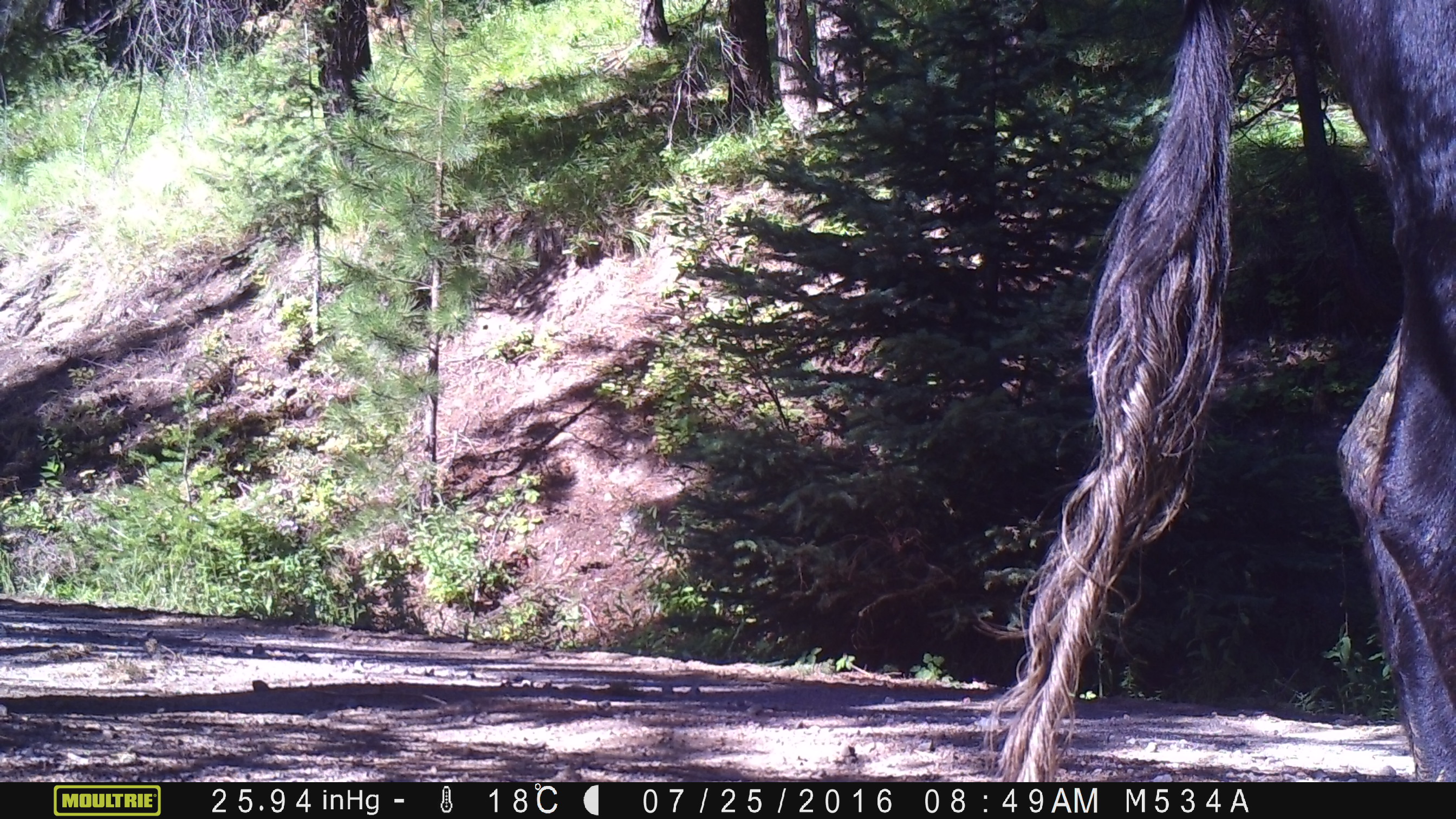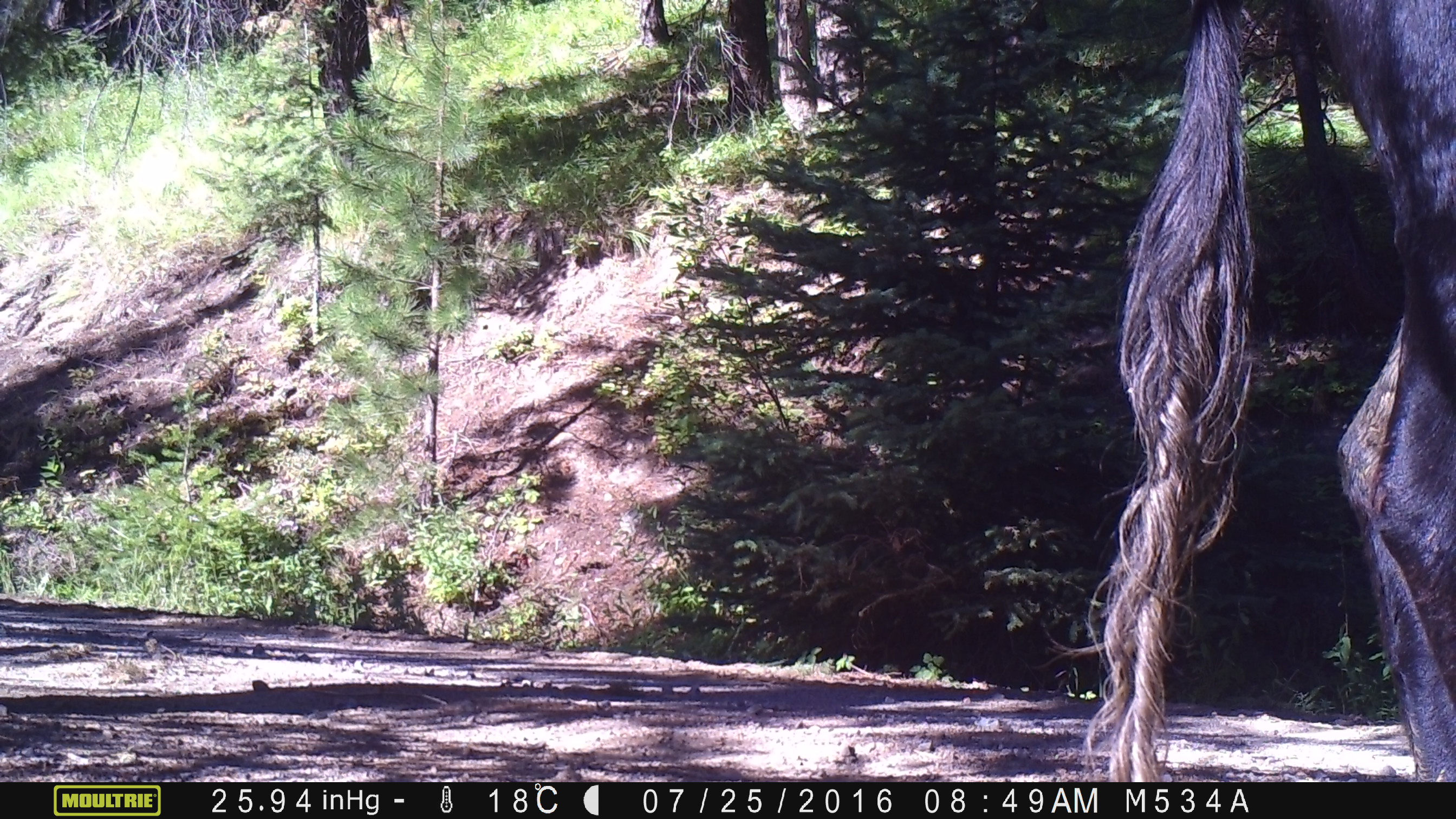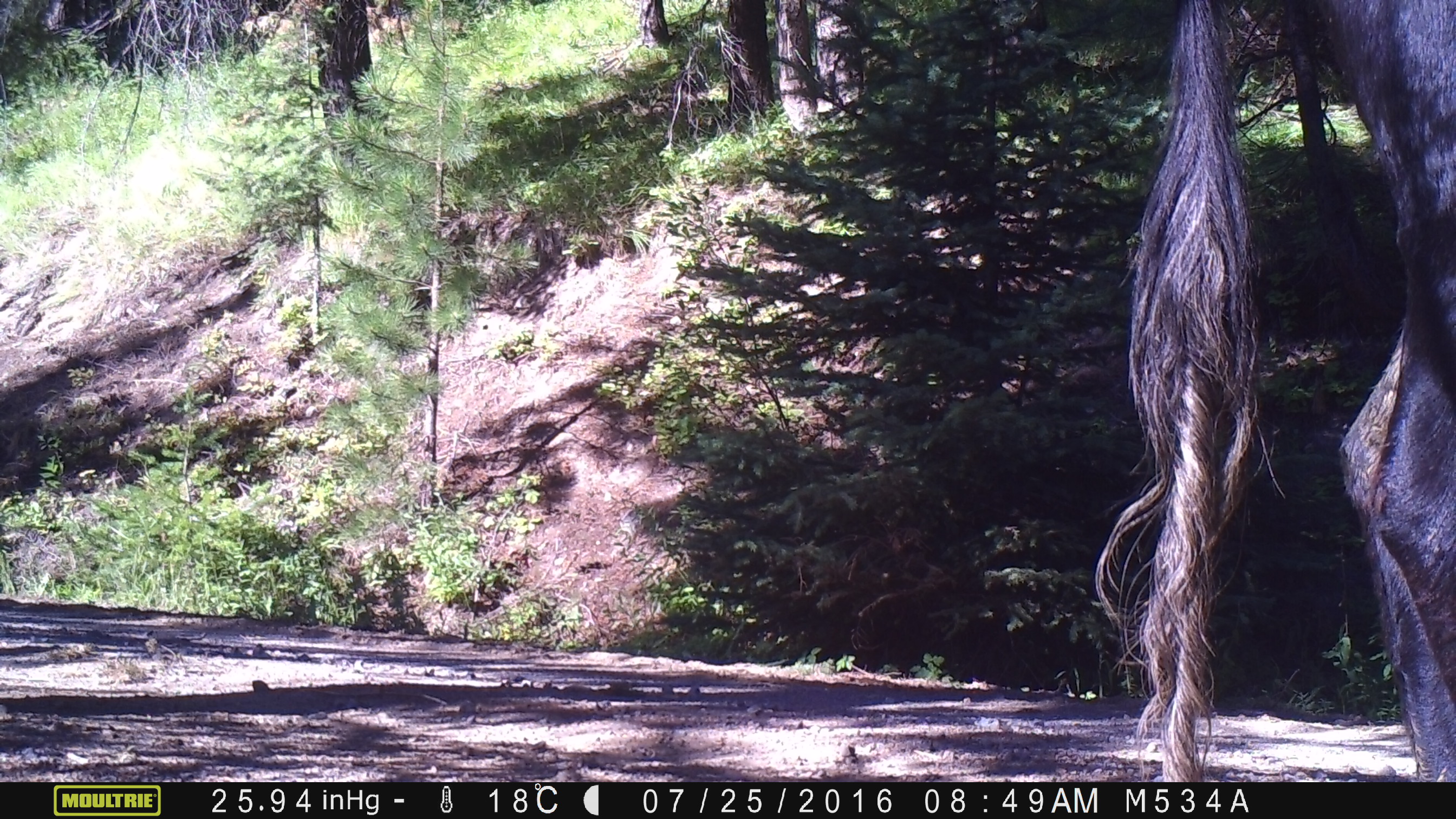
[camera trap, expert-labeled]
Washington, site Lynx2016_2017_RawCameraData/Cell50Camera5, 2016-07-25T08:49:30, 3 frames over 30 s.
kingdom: Animalia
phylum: Chordata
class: Mammalia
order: Artiodactyla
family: Bovidae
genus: Bos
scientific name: Bos taurus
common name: domestic cattle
Domestic cattle (Bos taurus). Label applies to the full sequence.